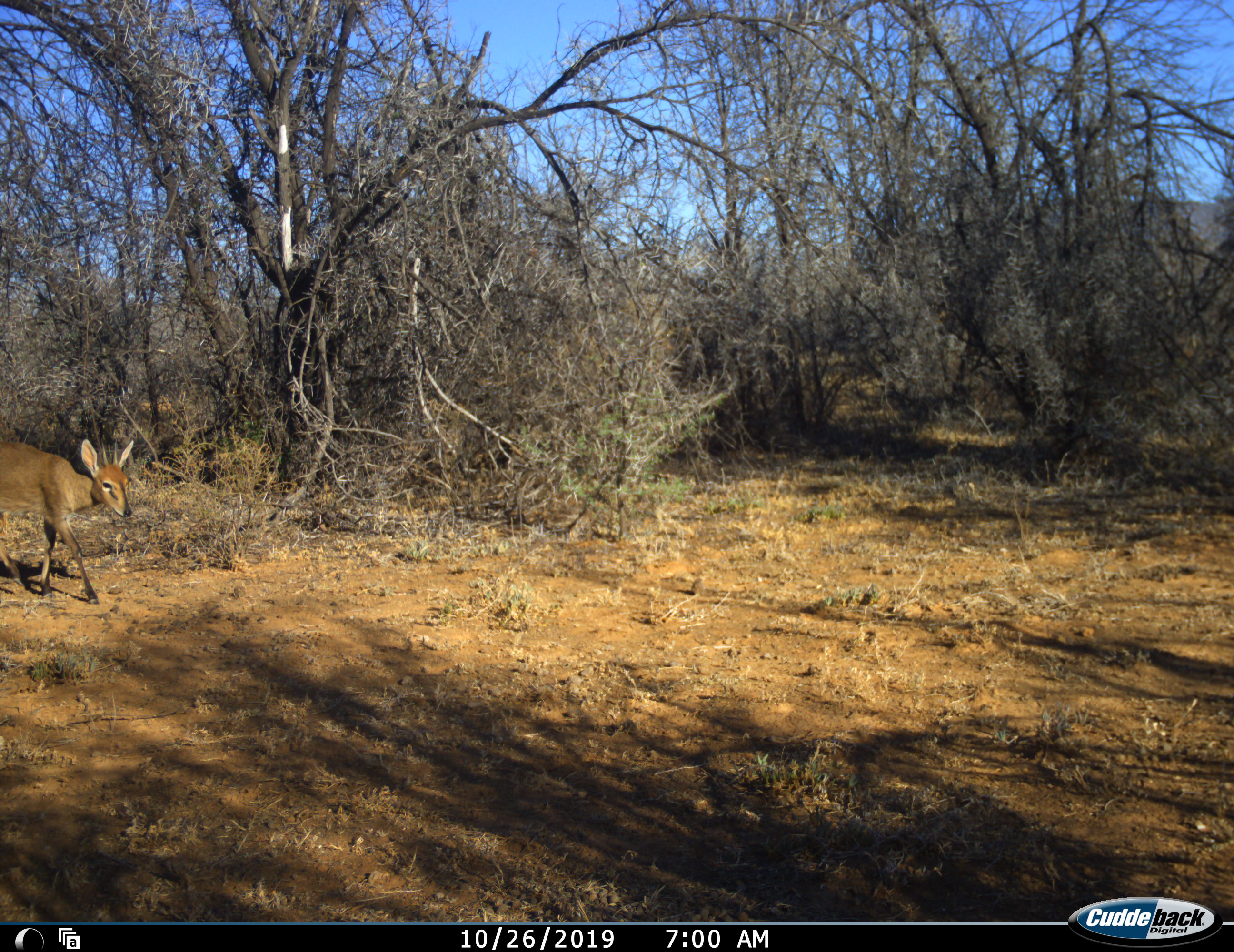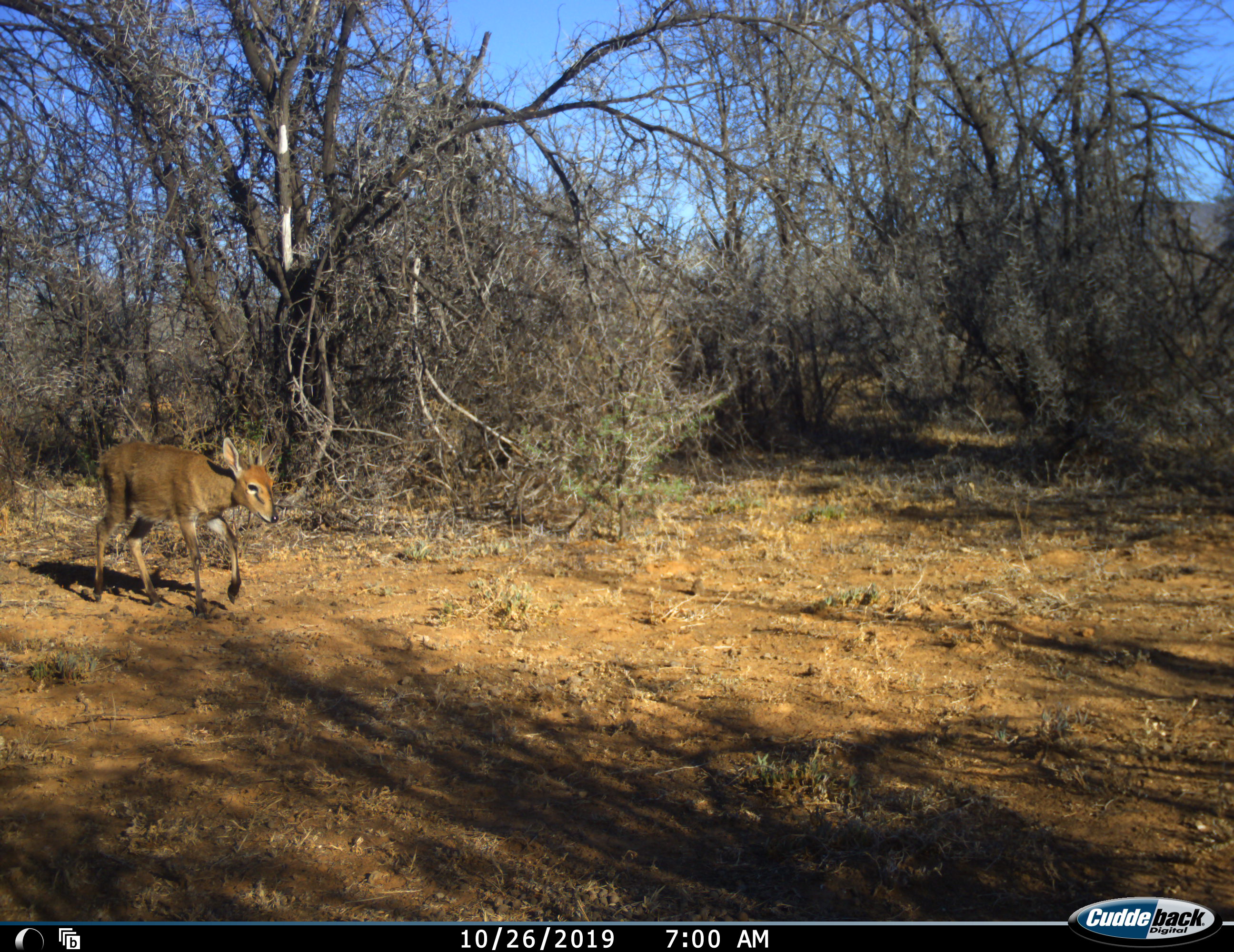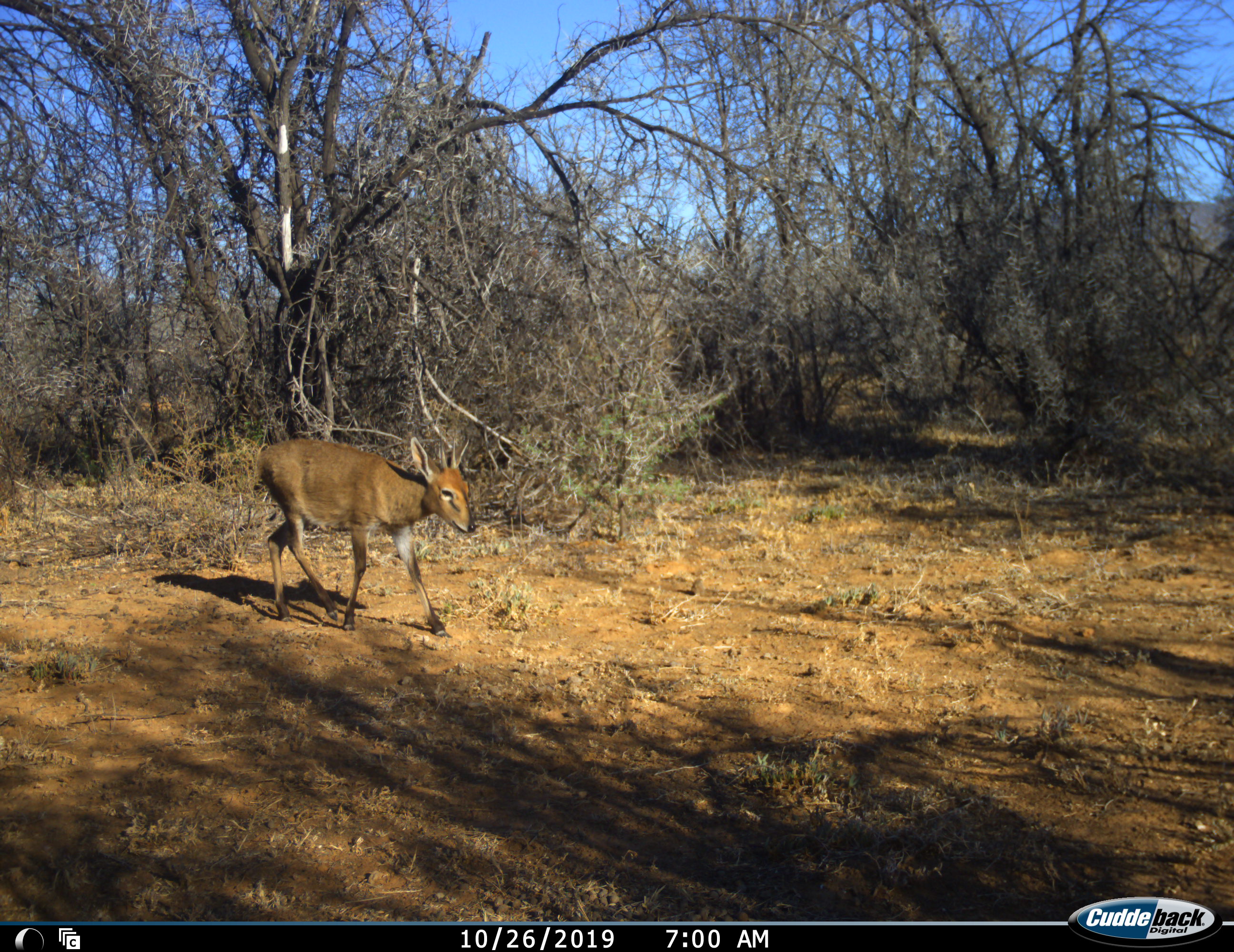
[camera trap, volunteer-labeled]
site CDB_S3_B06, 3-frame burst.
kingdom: Animalia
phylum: Chordata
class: Mammalia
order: Artiodactyla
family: Bovidae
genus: Sylvicapra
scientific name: Sylvicapra grimmia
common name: common duiker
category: duikercommongrey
Duikercommongrey (common duiker) (Sylvicapra grimmia), count 1. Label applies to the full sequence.